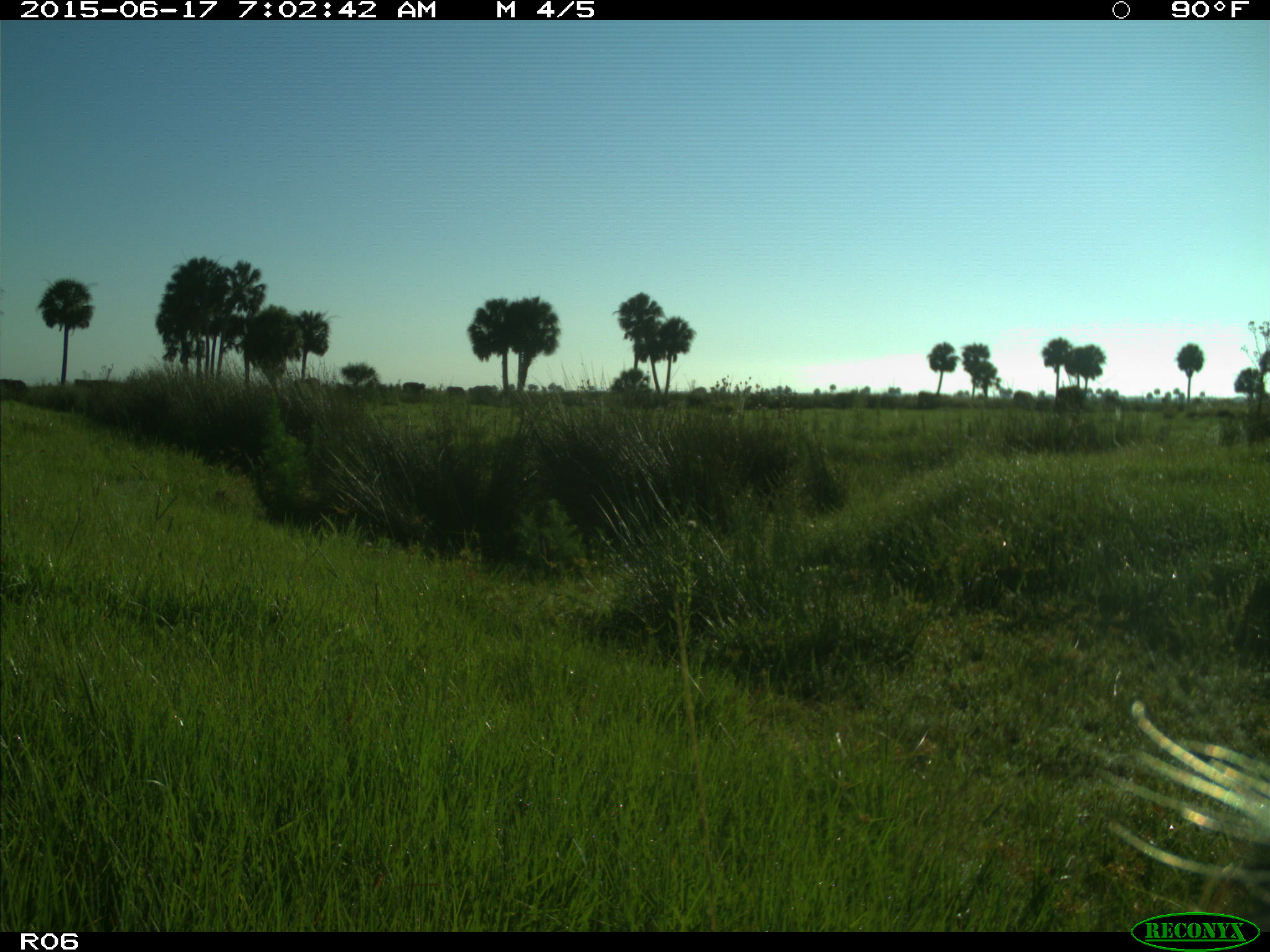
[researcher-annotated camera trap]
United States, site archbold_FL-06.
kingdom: Animalia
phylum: Chordata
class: Mammalia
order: Artiodactyla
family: Bovidae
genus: Bos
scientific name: Bos taurus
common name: domestic cow